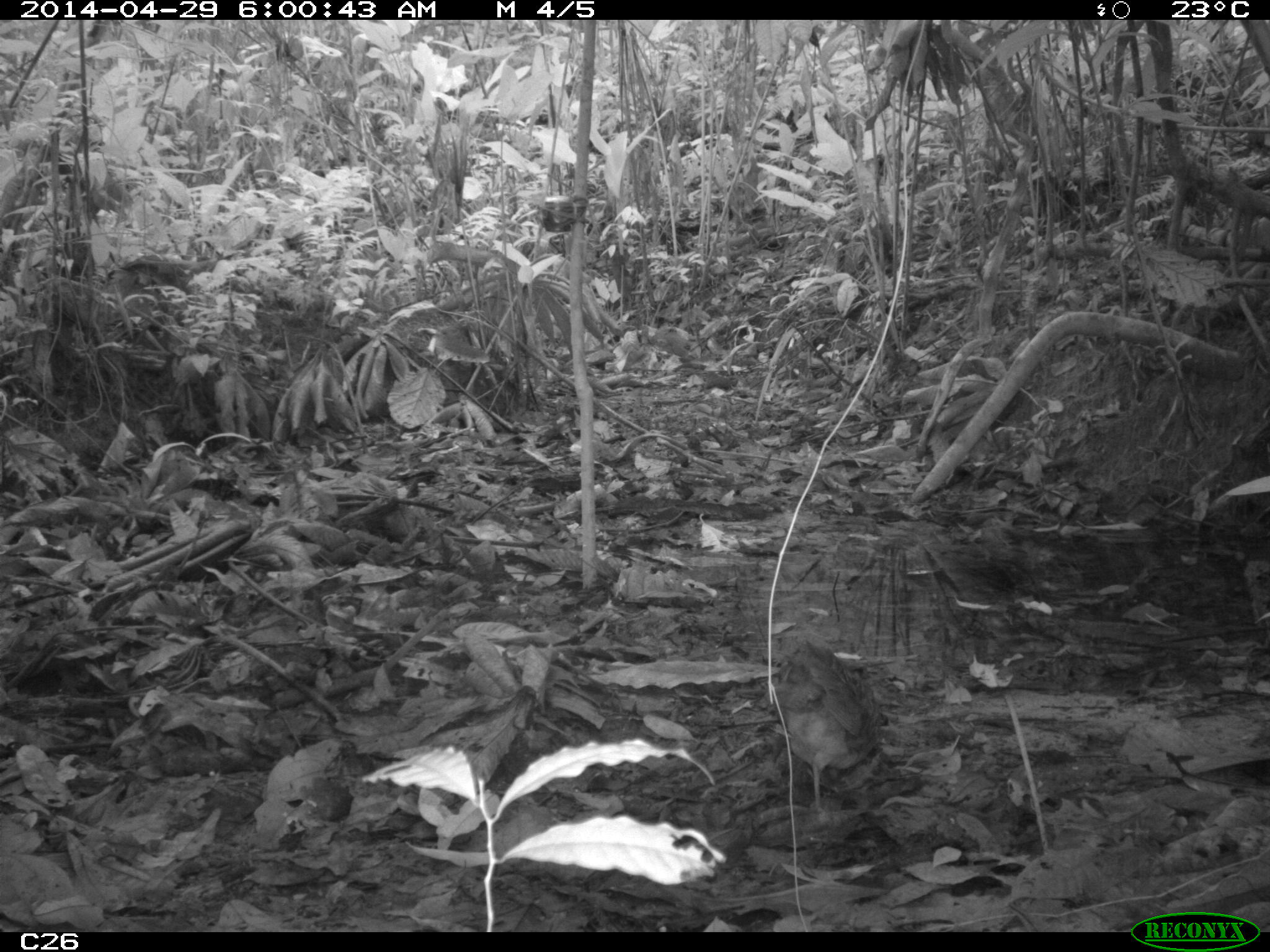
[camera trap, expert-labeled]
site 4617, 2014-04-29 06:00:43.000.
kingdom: Animalia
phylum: Chordata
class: Aves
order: Tinamiformes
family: Tinamidae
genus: Crypturellus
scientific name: Crypturellus soui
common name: little tinamou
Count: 1.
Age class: adult.